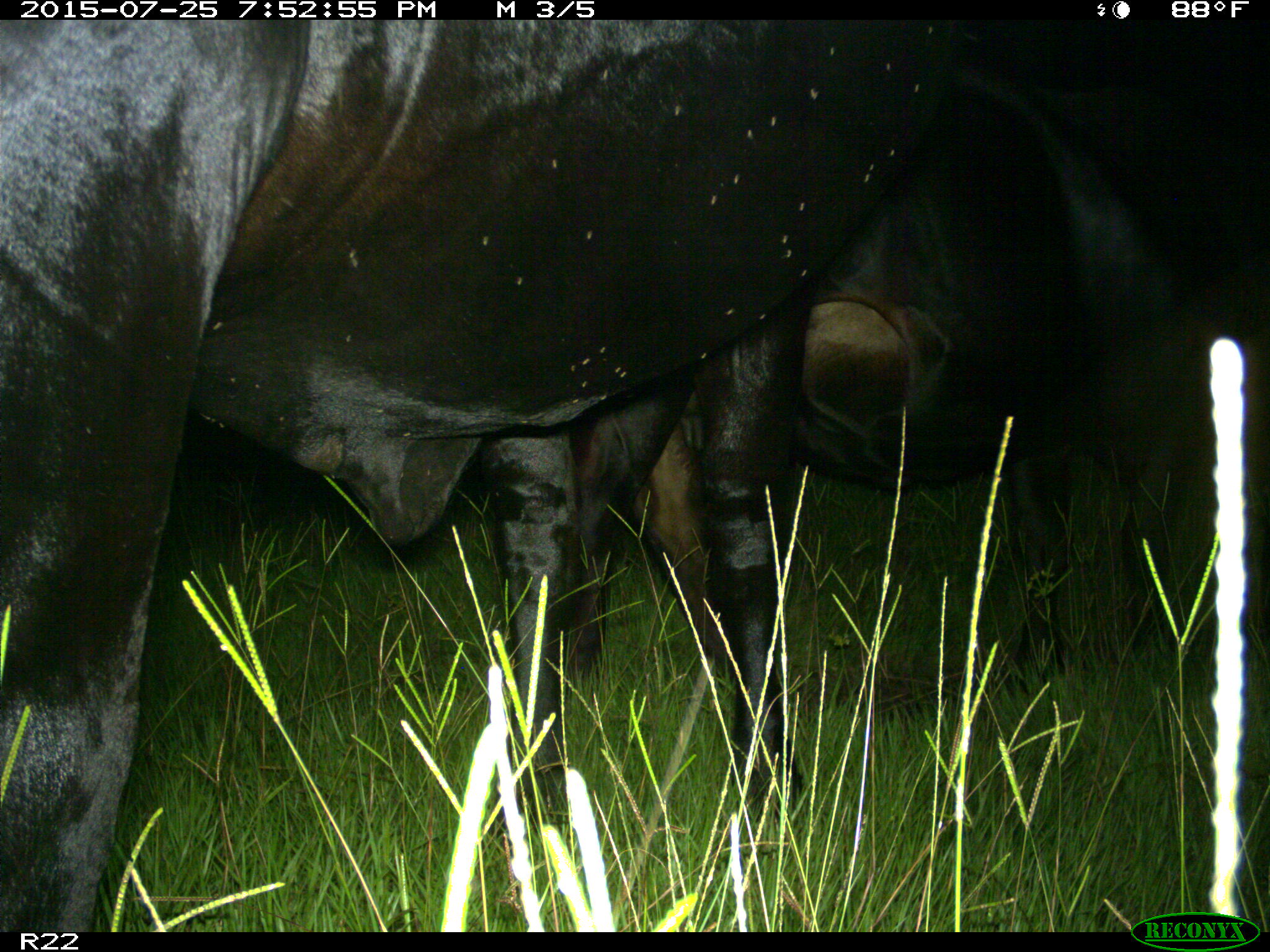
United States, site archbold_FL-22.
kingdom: Animalia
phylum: Chordata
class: Mammalia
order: Artiodactyla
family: Bovidae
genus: Bos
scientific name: Bos taurus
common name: domestic cow